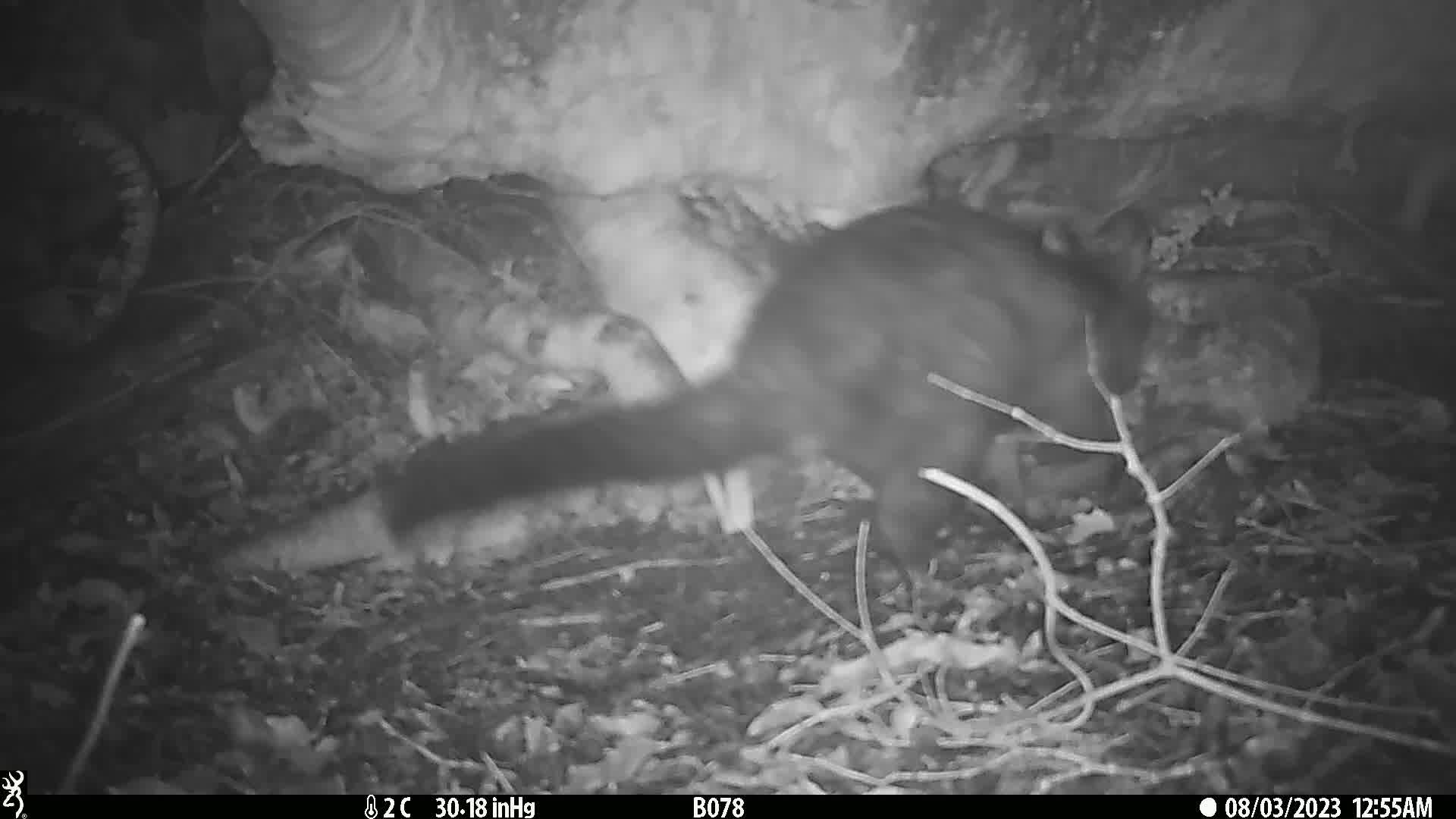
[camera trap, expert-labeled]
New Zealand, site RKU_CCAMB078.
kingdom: Animalia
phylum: Chordata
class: Mammalia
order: Diprotodontia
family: Phalangeridae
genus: Trichosurus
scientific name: Trichosurus vulpecula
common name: common brushtail possum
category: possum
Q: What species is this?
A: Possum (common brushtail possum) (Trichosurus vulpecula).